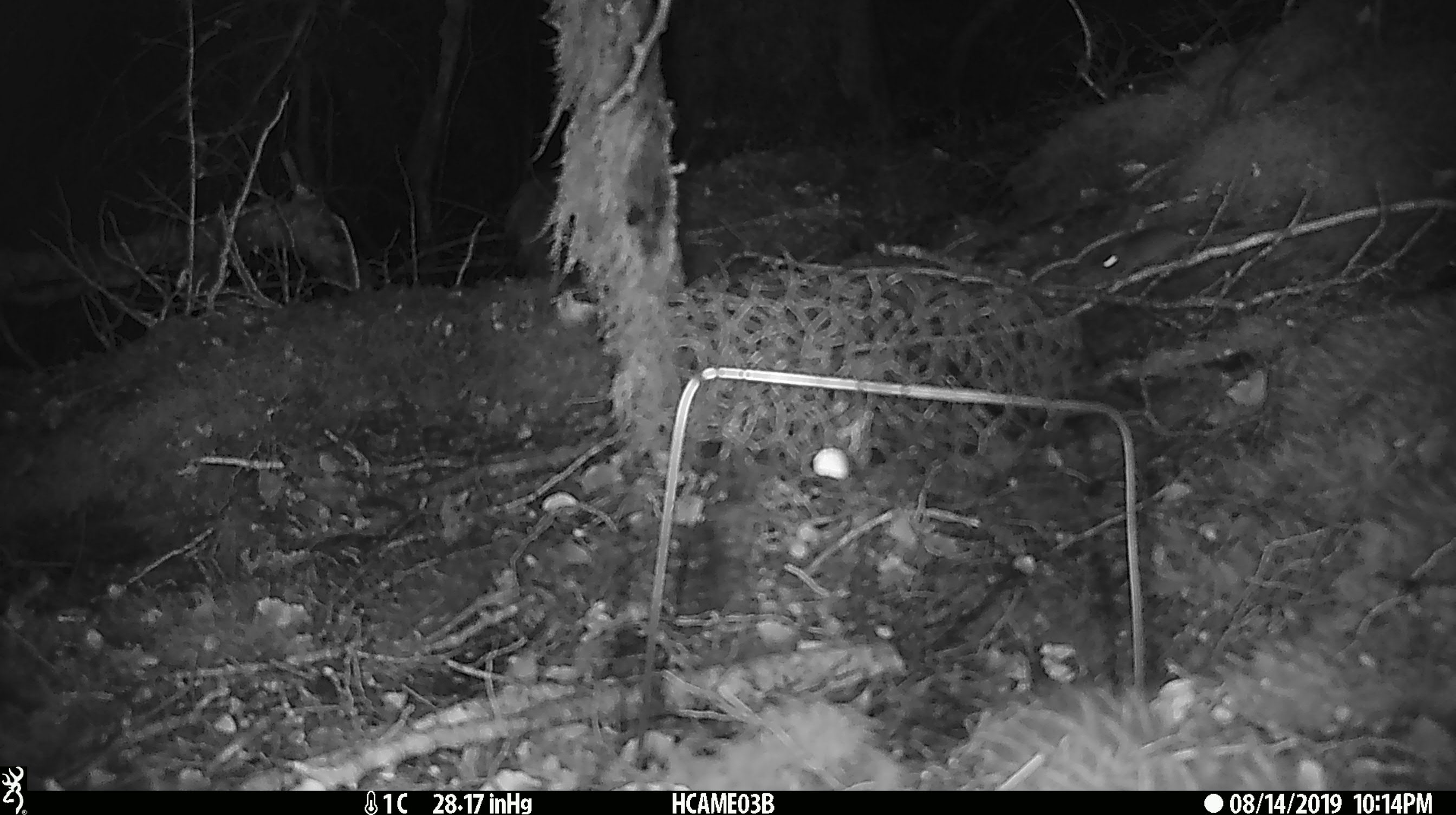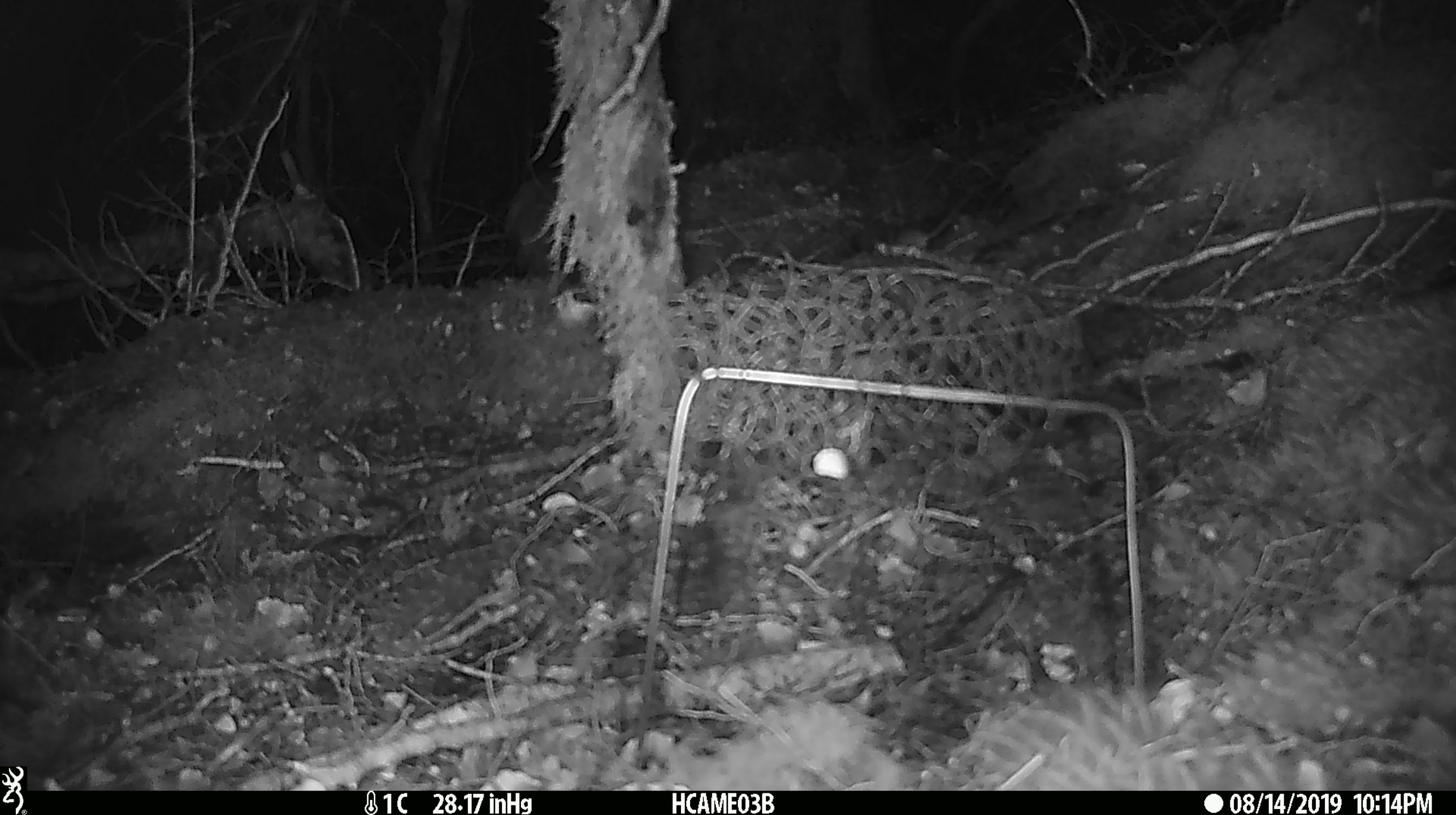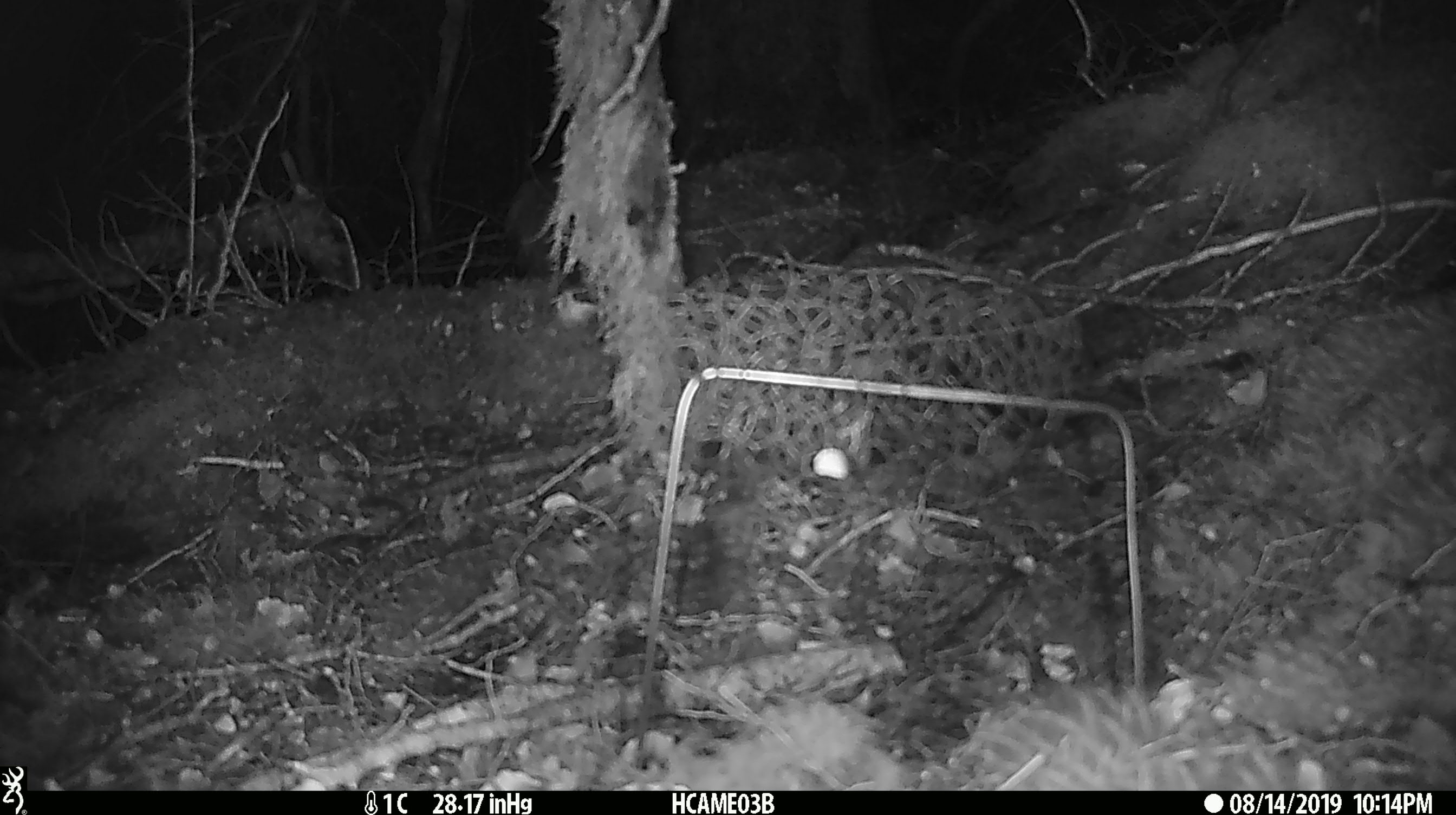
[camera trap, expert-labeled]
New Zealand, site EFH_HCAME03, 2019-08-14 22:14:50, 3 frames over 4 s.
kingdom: Animalia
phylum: Chordata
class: Mammalia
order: Rodentia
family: Muridae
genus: Mus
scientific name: Mus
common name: mouse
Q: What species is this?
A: Mouse (Mus).